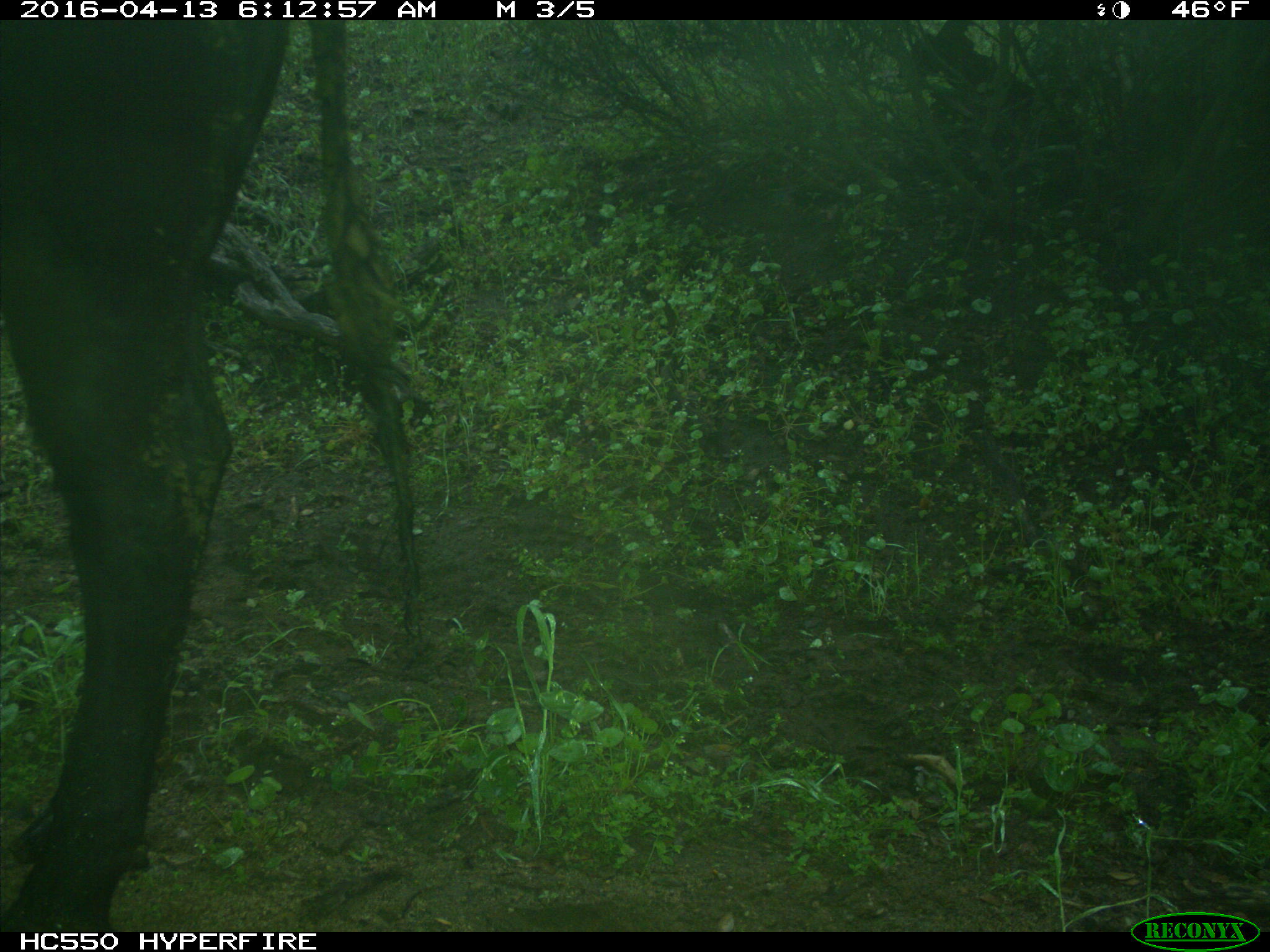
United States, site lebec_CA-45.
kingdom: Animalia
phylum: Chordata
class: Mammalia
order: Artiodactyla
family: Bovidae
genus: Bos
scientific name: Bos taurus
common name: domestic cow